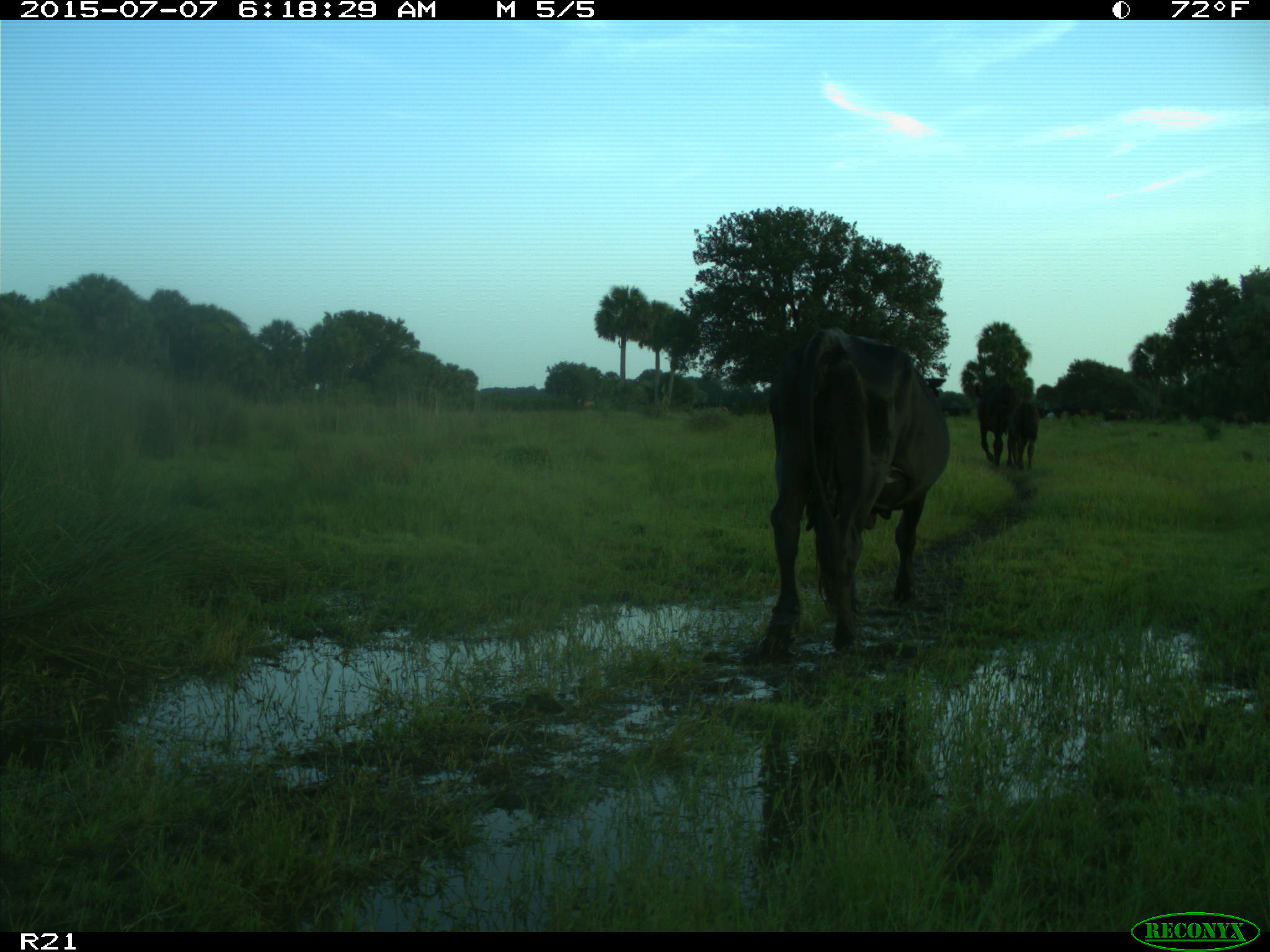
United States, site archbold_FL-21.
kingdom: Animalia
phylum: Chordata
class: Mammalia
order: Artiodactyla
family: Bovidae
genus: Bos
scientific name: Bos taurus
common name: domestic cow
Bos taurus (domestic cow).